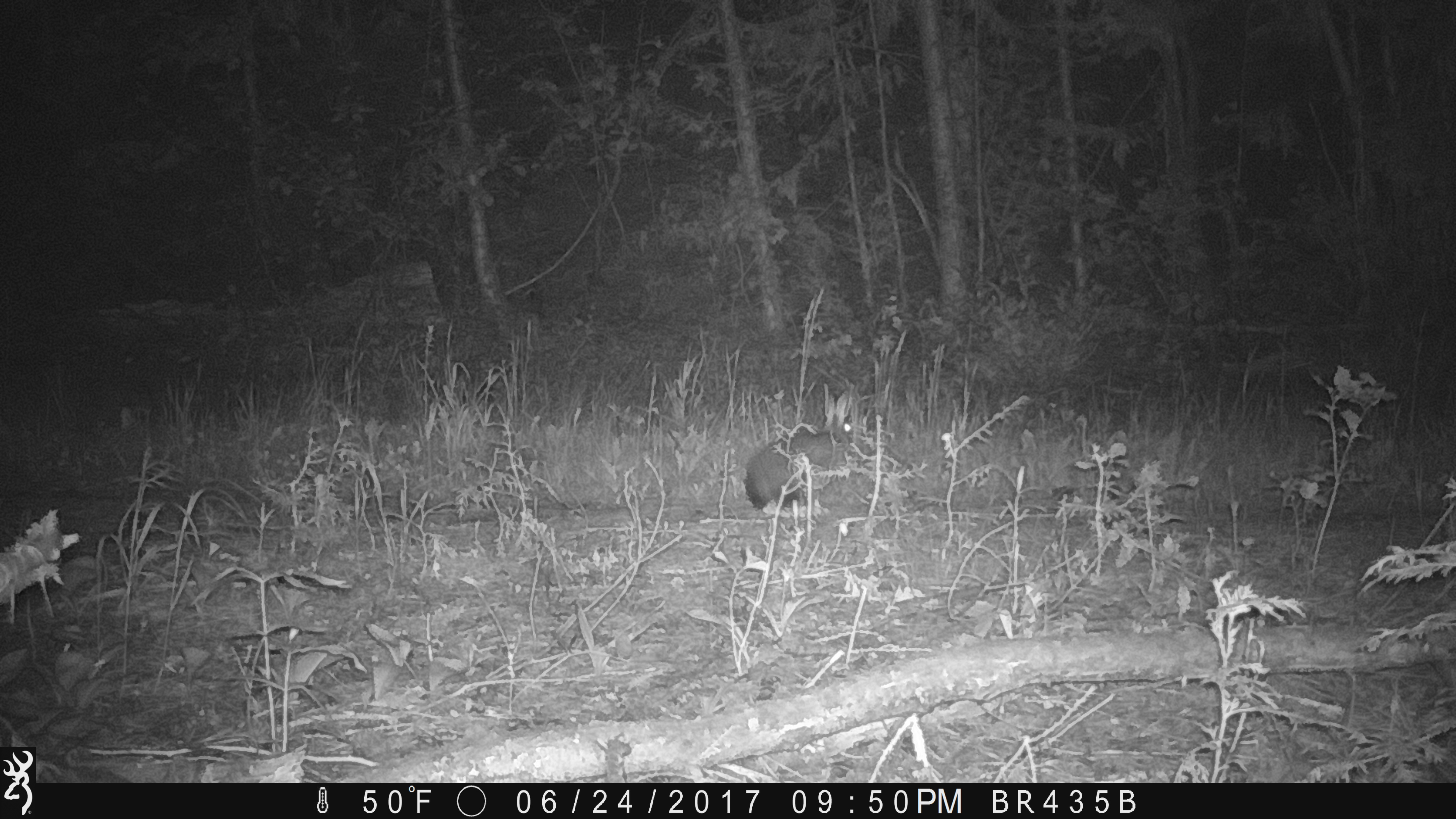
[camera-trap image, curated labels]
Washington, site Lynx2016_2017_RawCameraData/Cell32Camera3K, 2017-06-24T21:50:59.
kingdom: Animalia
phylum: Chordata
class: Mammalia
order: Lagomorpha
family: Leporidae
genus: Lepus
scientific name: Lepus americanus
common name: snowshoe hare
Lepus americanus (snowshoe hare). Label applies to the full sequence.